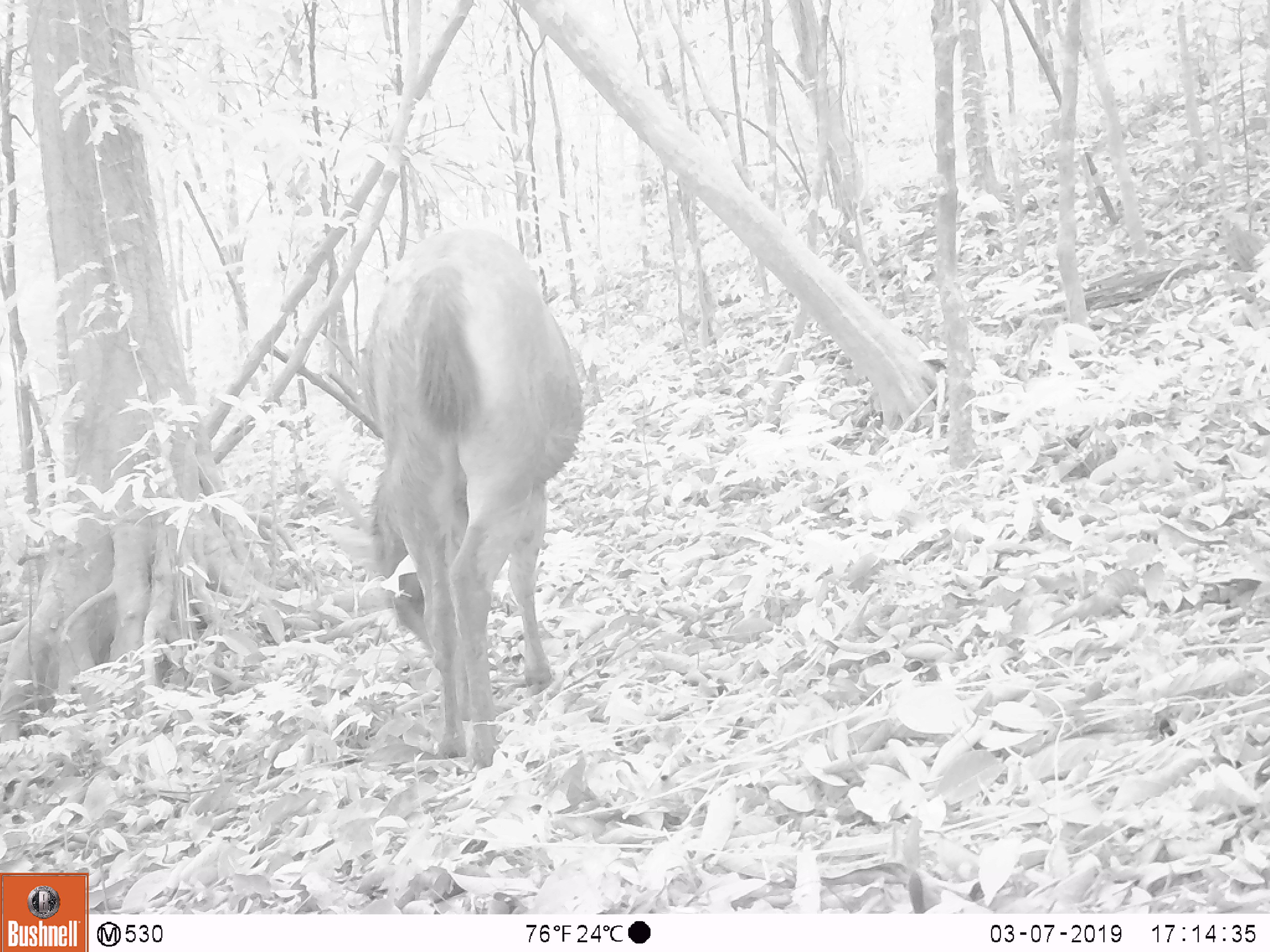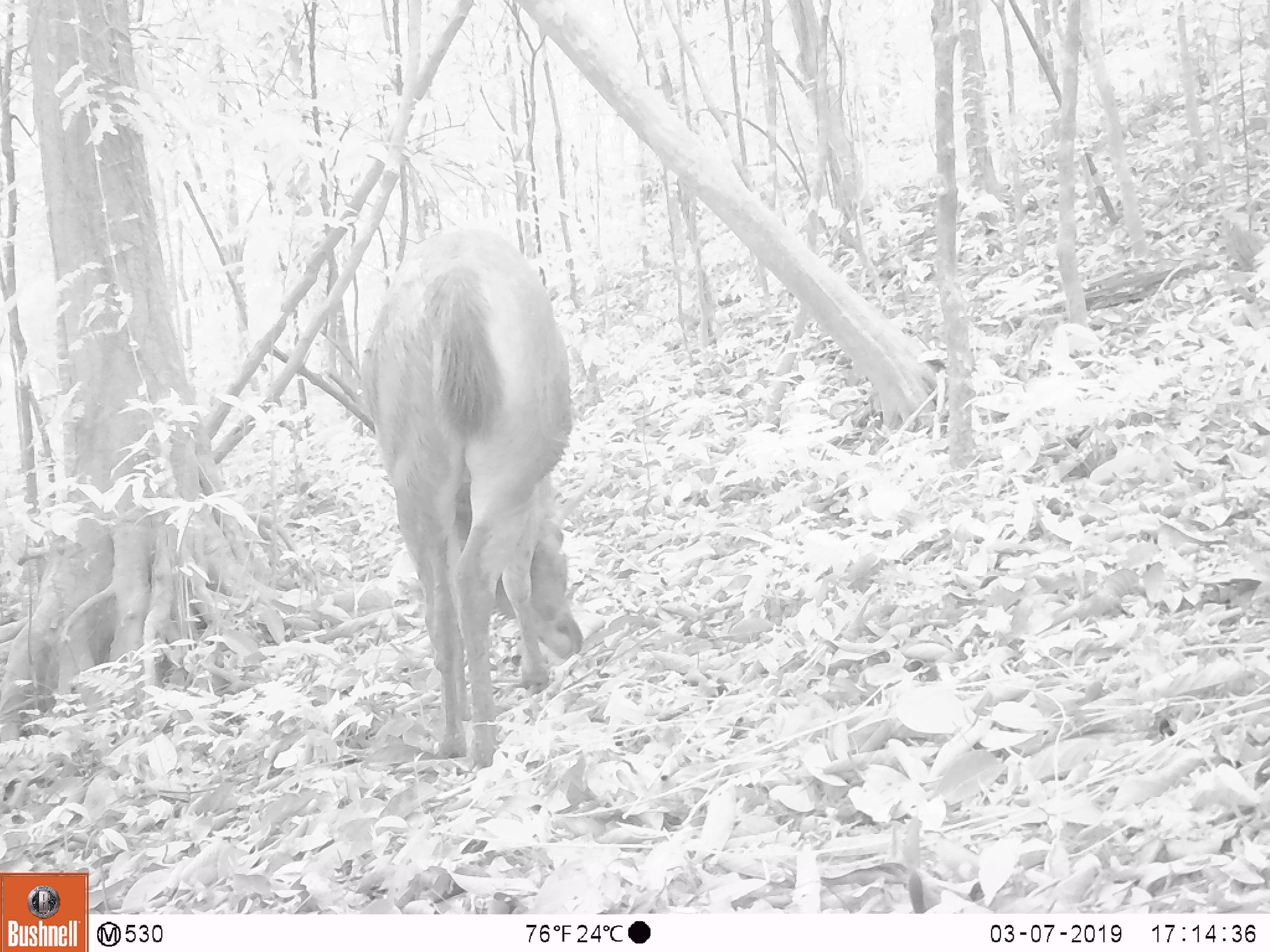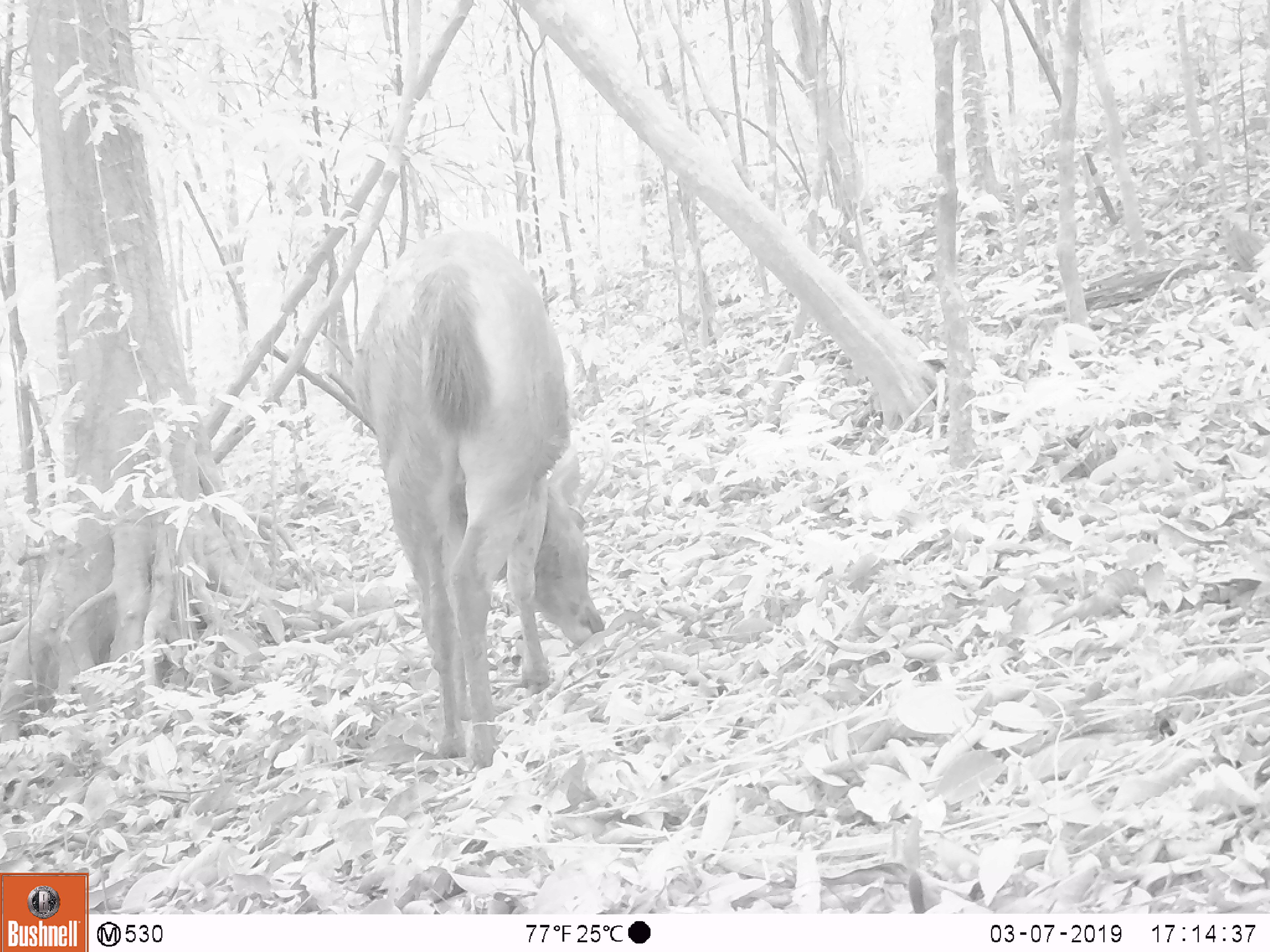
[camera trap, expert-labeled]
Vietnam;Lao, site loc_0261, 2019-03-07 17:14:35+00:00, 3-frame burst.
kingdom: Animalia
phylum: Chordata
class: Mammalia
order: Artiodactyla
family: Cervidae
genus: Rusa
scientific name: Rusa unicolor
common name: sambar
Sambar (Rusa unicolor). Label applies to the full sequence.